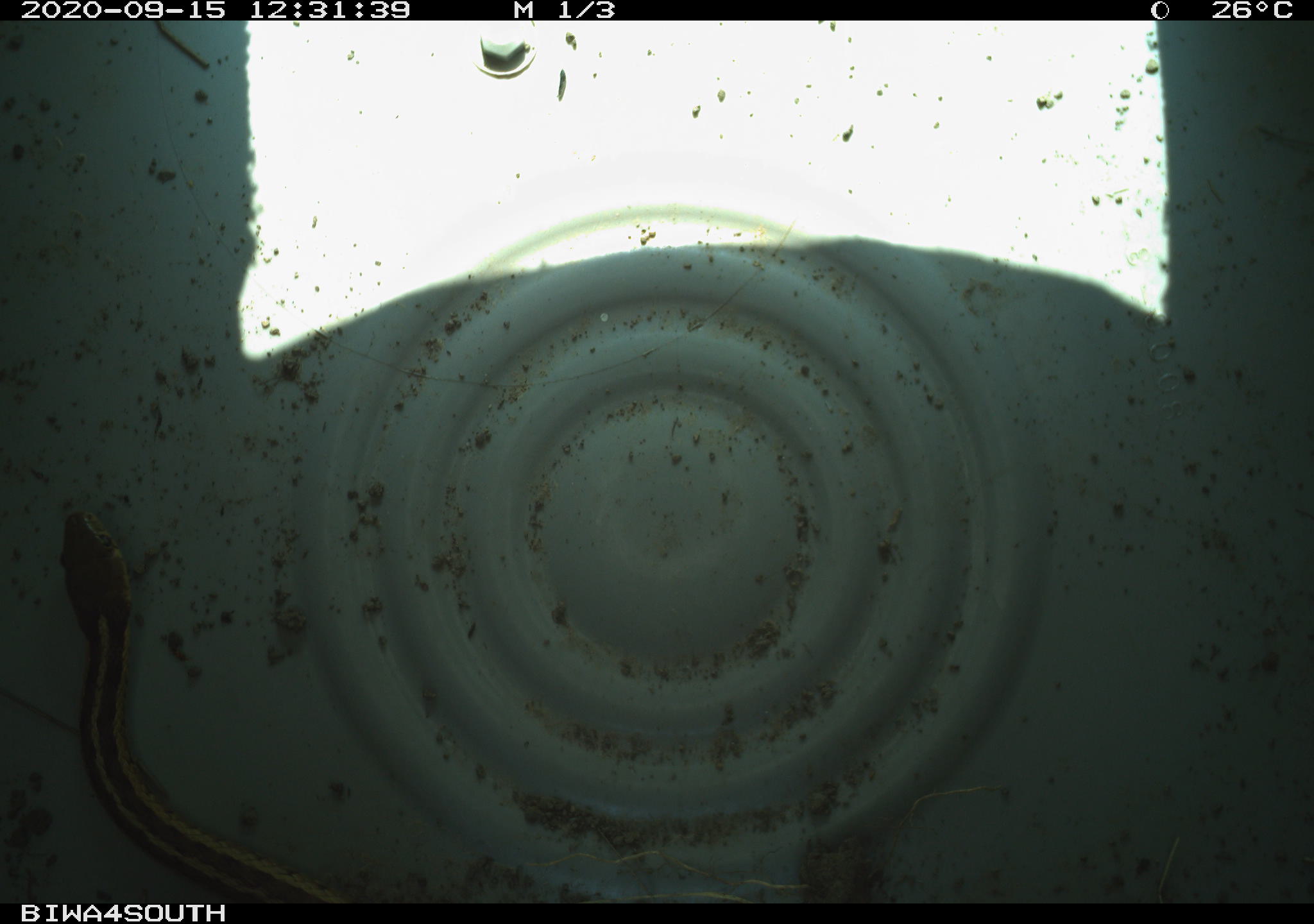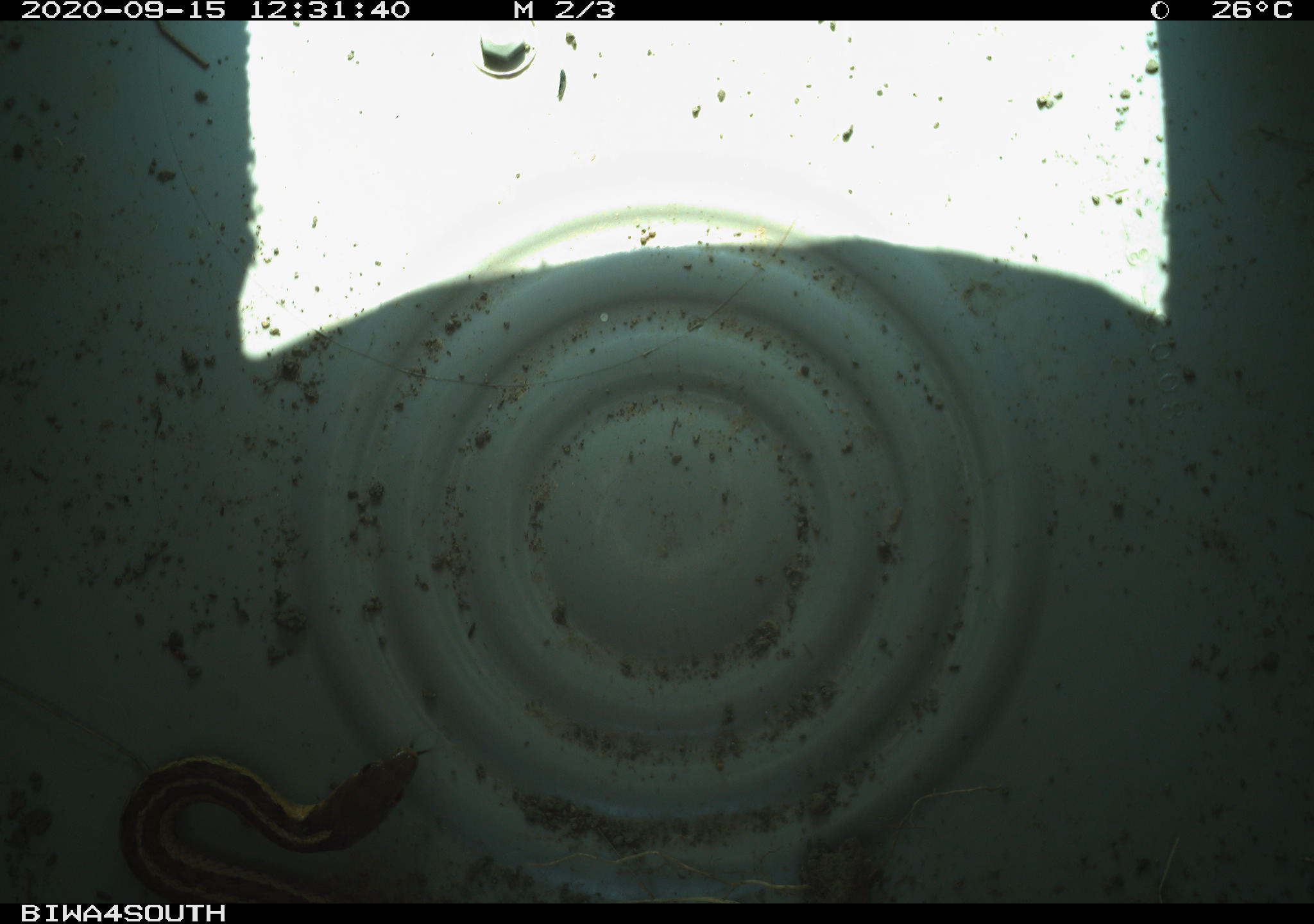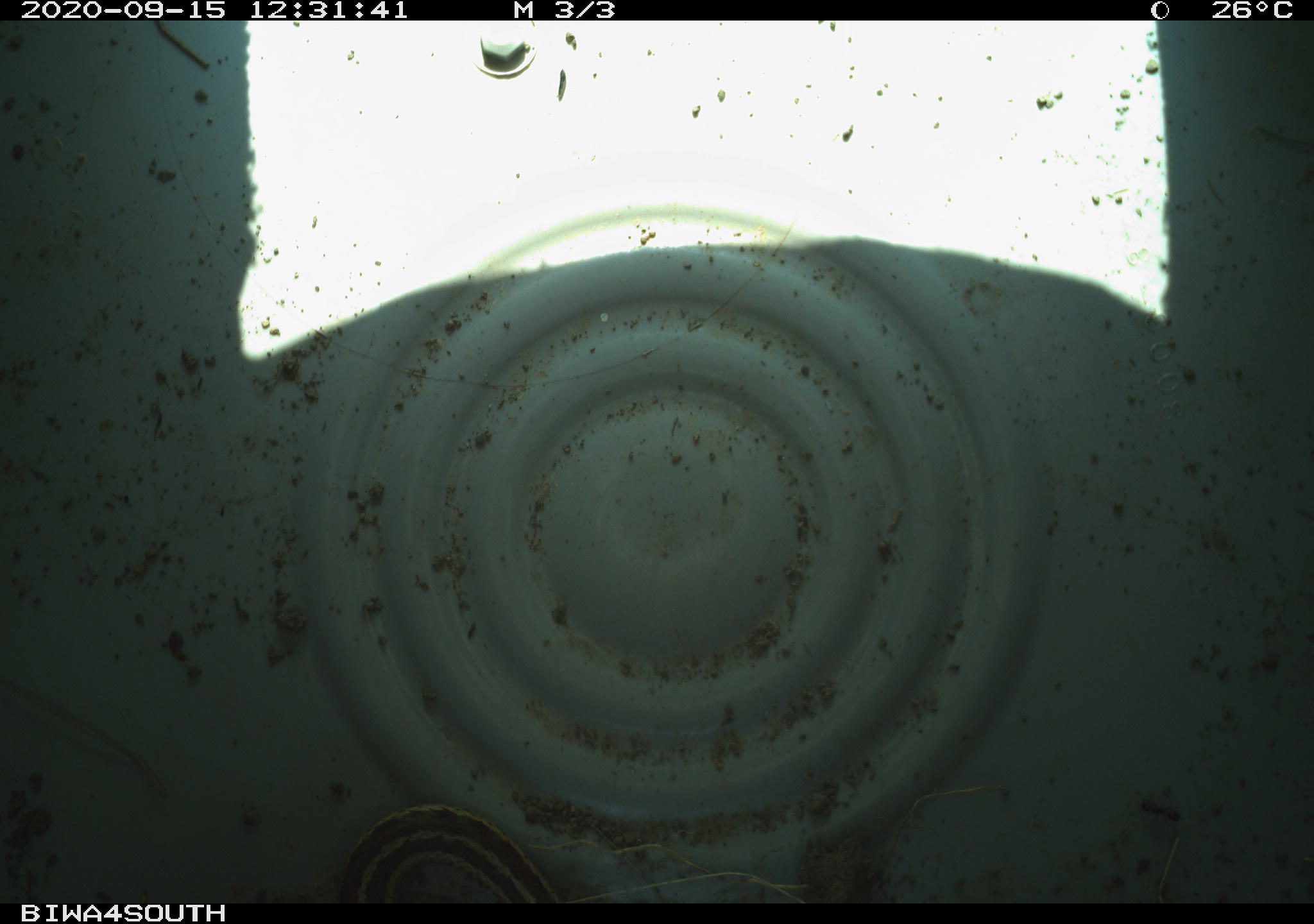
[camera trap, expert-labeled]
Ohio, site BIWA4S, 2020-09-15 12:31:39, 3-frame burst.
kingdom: Animalia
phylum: Chordata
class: Reptilia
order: Squamata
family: Colubridae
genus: Thamnophis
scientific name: Thamnophis sirtalis sirtalis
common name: eastern gartersnake